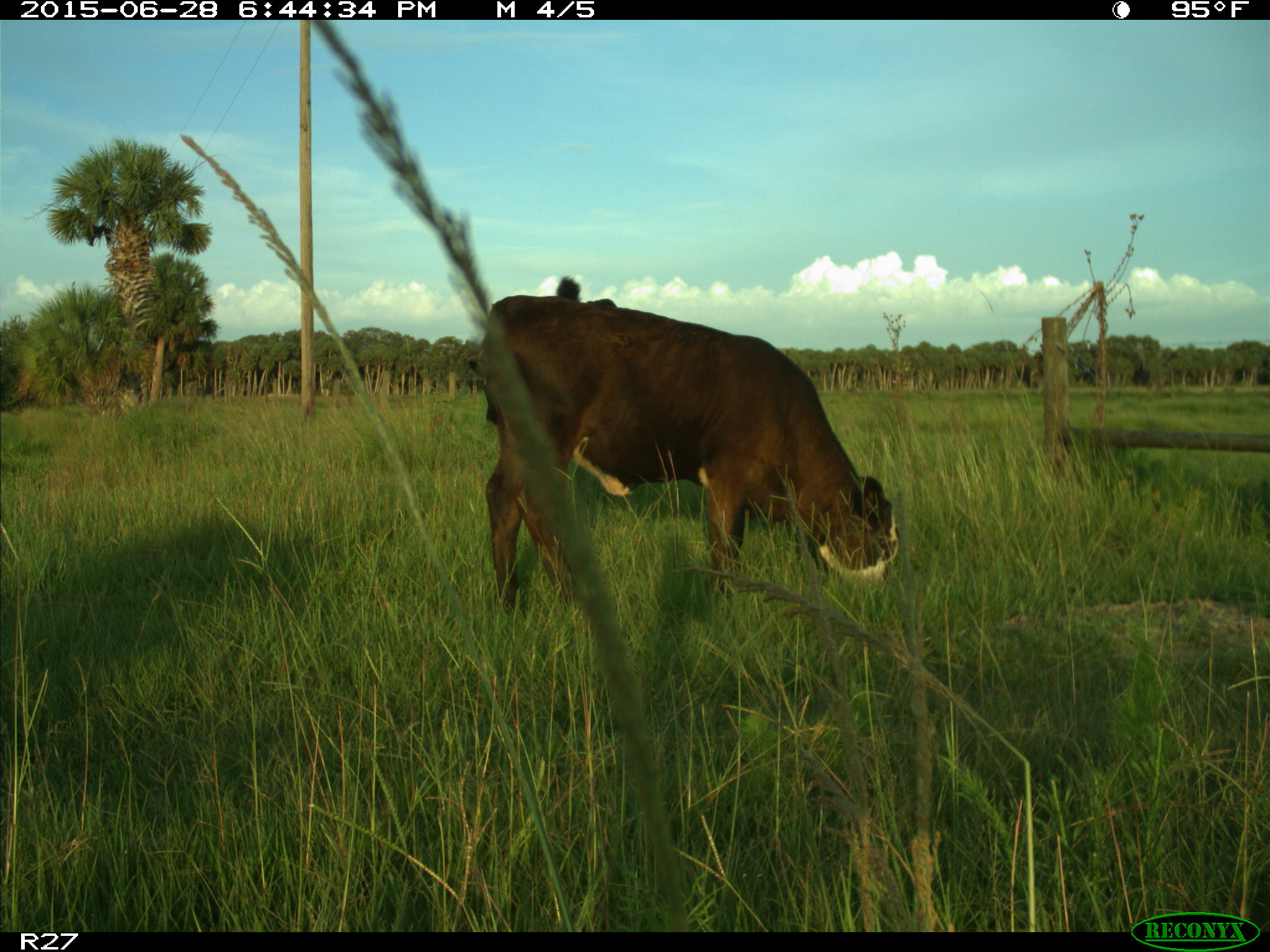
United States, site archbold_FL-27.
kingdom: Animalia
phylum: Chordata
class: Mammalia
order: Artiodactyla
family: Bovidae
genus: Bos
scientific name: Bos taurus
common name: domestic cow